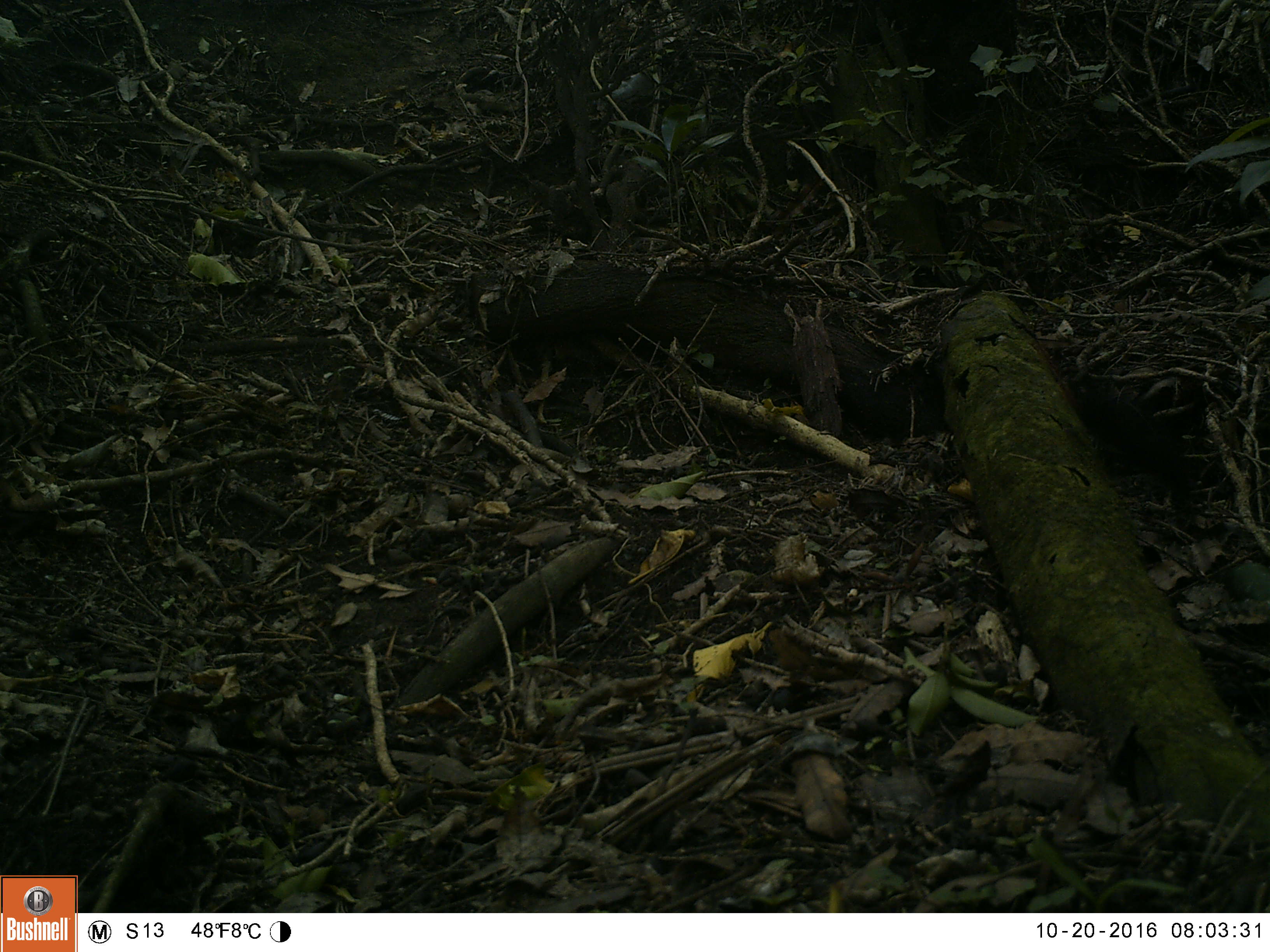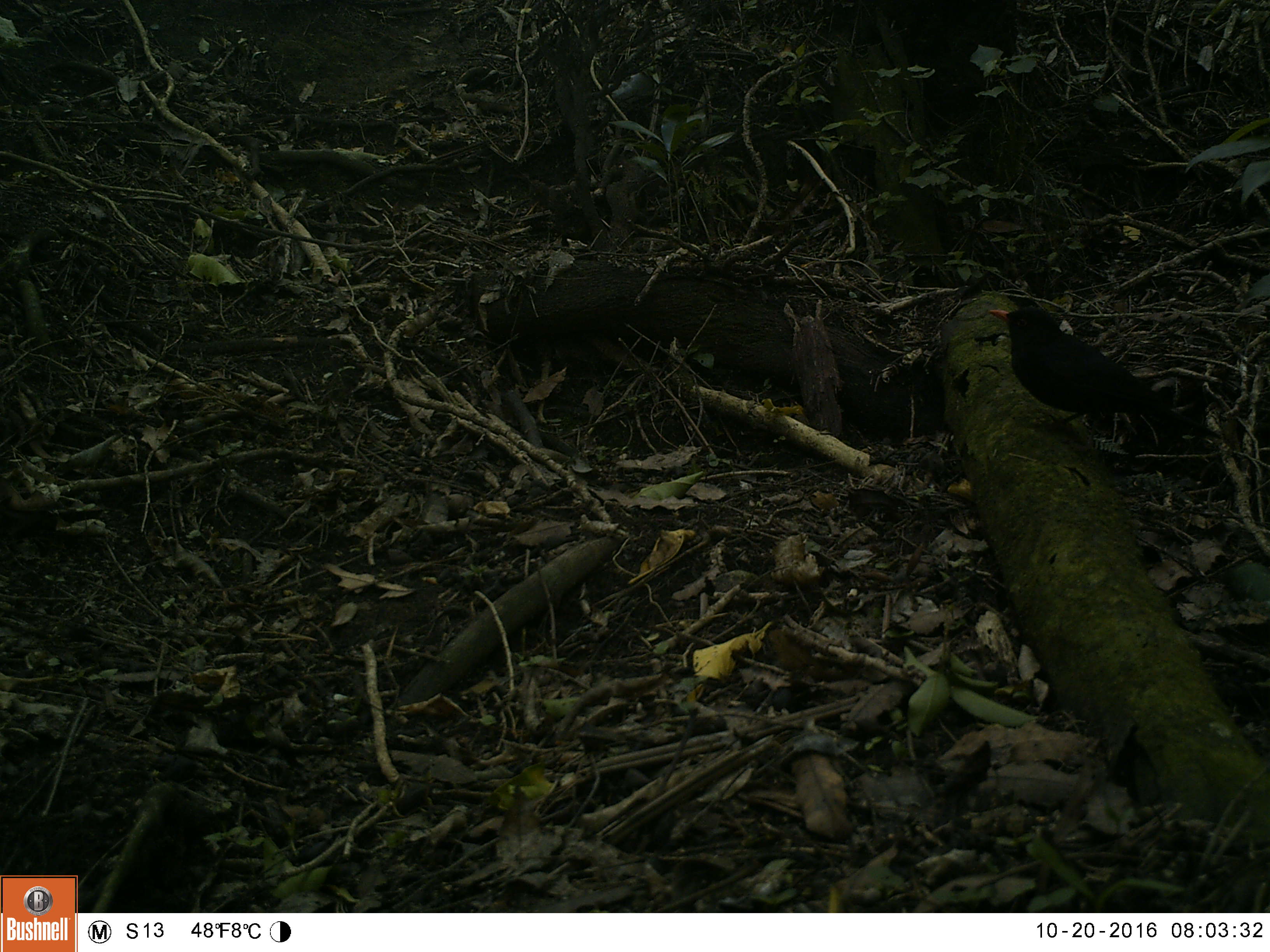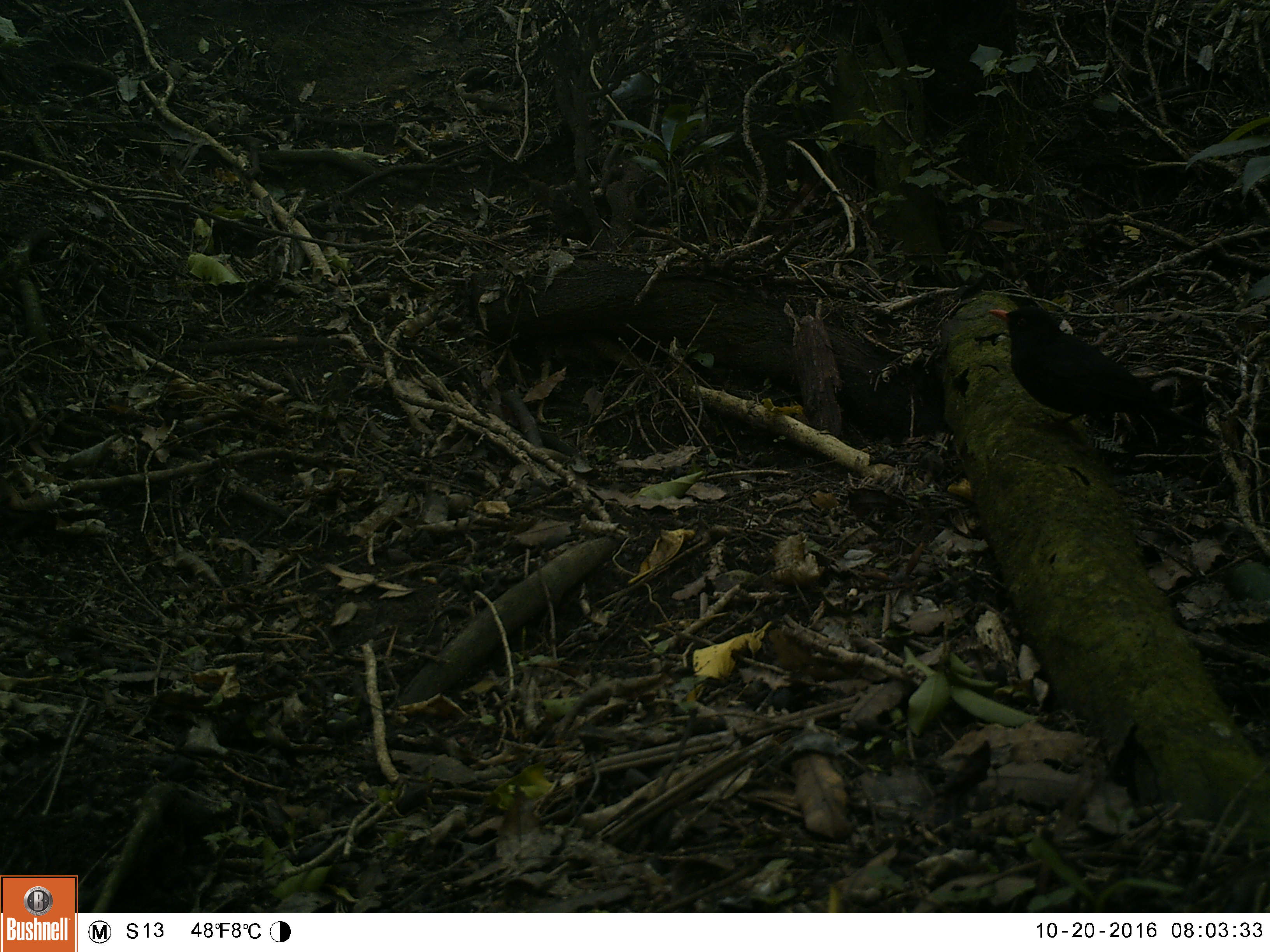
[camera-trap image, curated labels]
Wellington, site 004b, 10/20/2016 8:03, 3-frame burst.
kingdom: Animalia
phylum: Chordata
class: Aves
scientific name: Aves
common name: bird